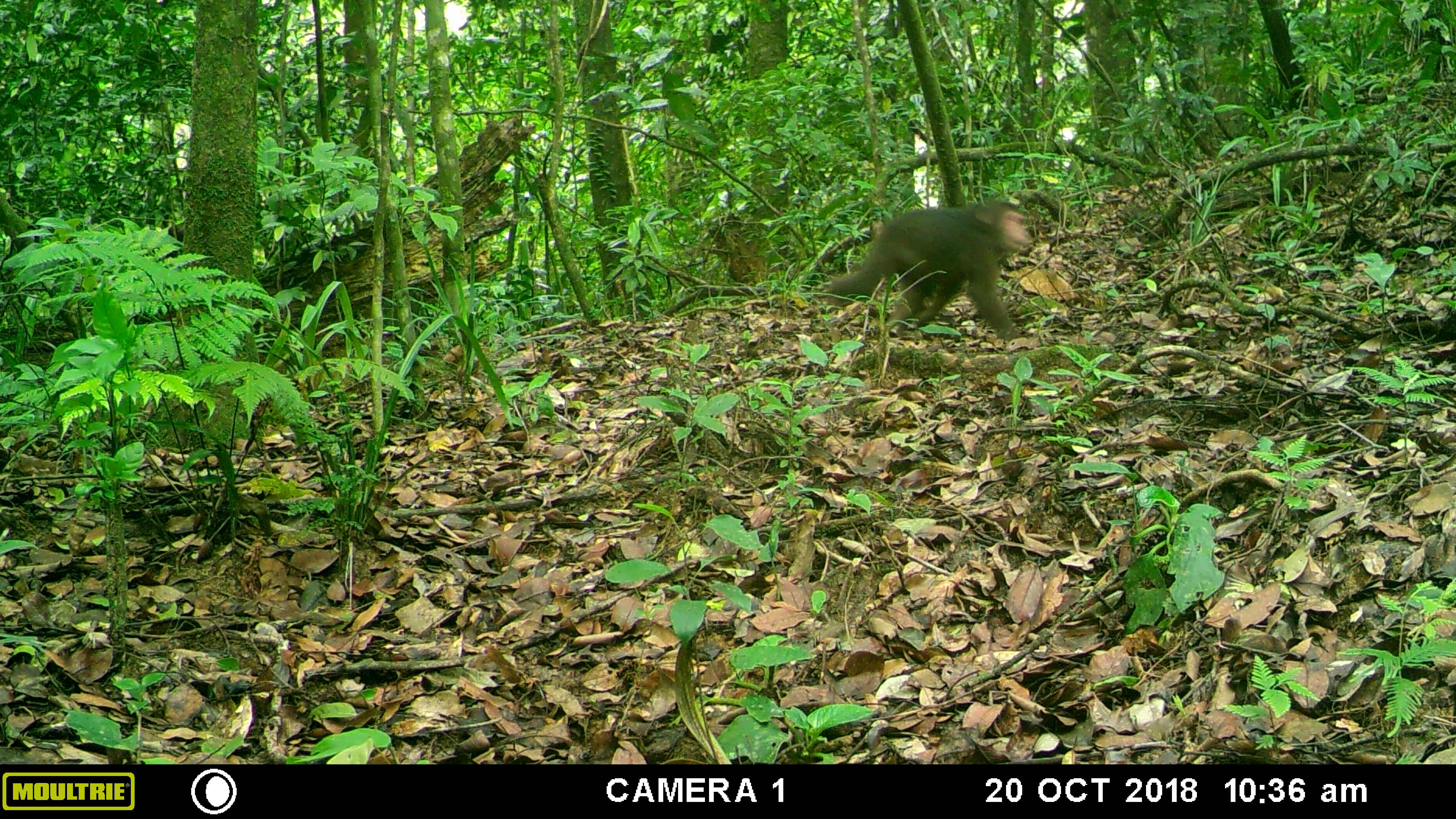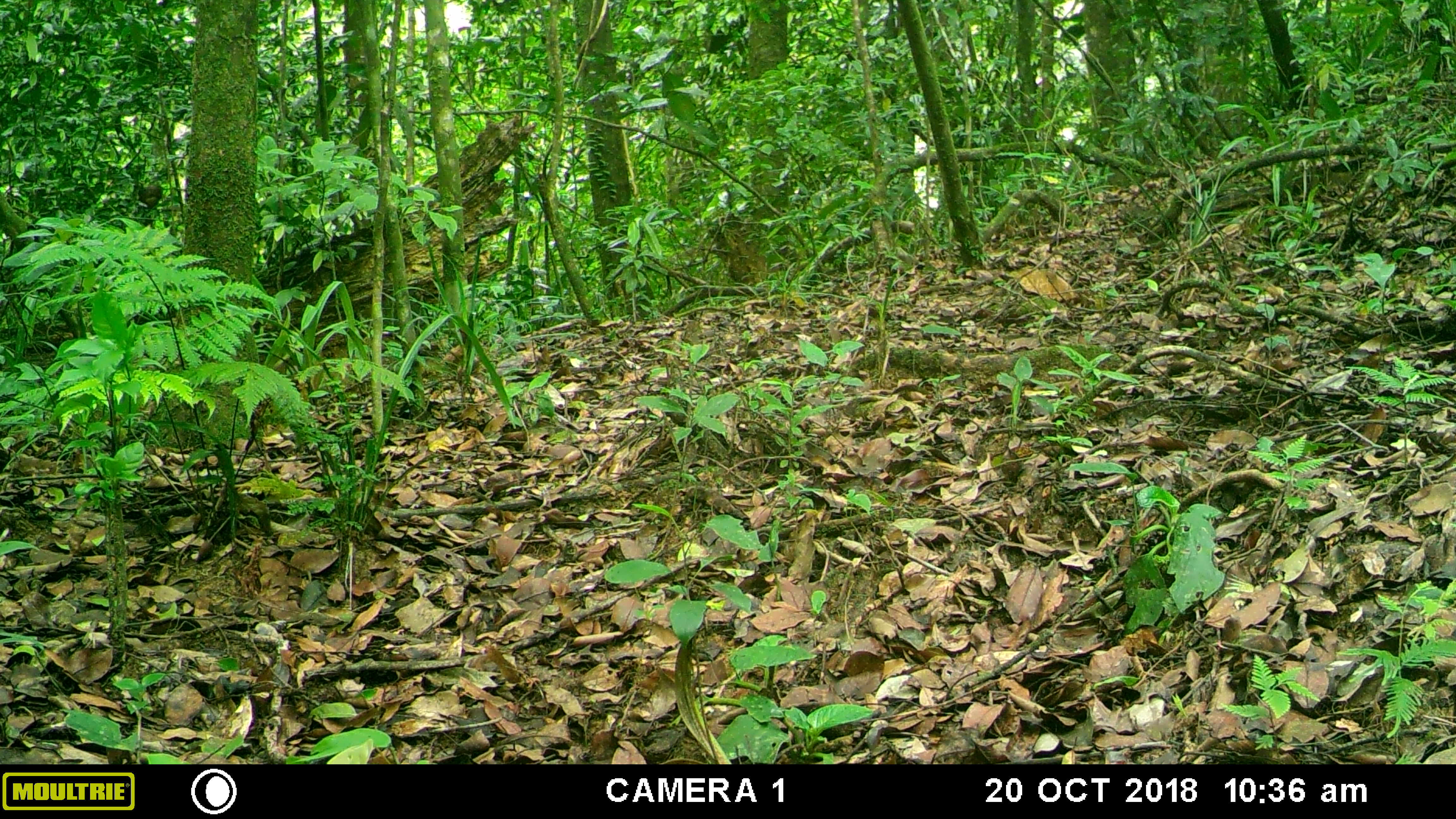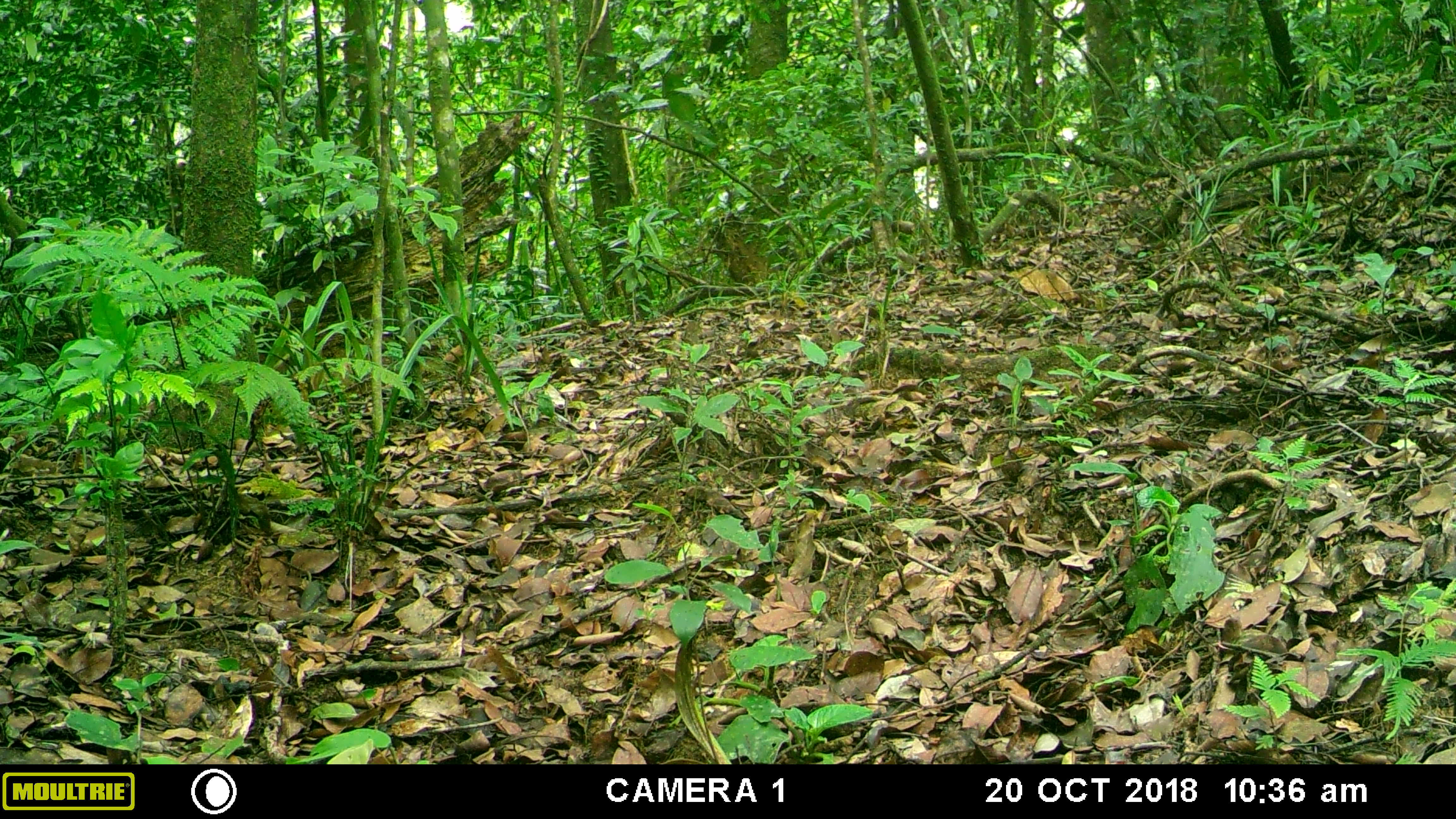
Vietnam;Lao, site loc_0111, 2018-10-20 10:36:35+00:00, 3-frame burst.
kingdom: Animalia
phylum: Chordata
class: Mammalia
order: Primates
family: Cercopithecidae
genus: Macaca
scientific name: Macaca arctoides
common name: stump-tailed macaque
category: stump tailed macaque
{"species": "stump tailed macaque (stump-tailed macaque) (Macaca arctoides)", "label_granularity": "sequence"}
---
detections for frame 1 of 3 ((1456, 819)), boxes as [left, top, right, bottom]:
stump tailed macaque: [828, 199, 1029, 341]